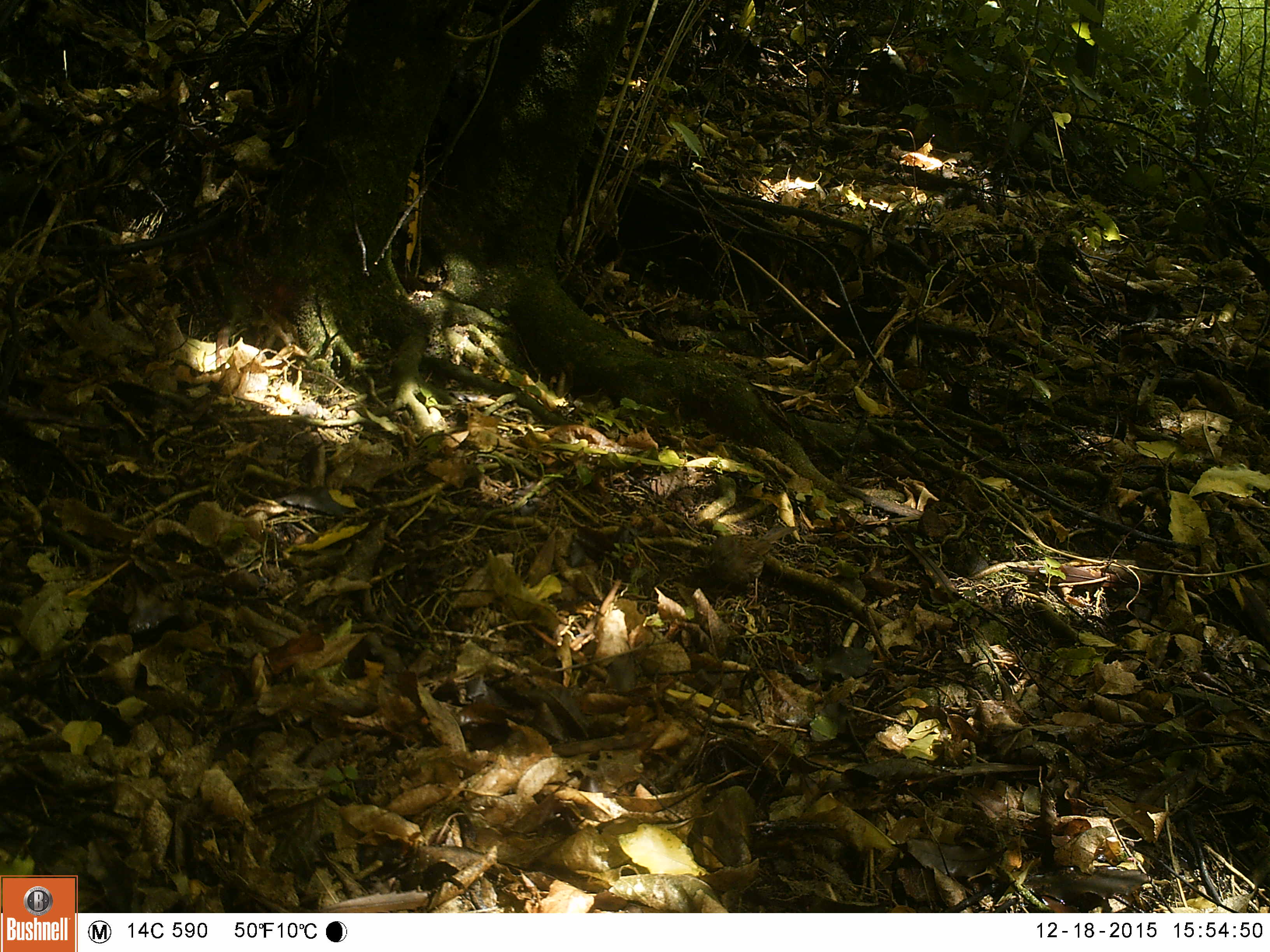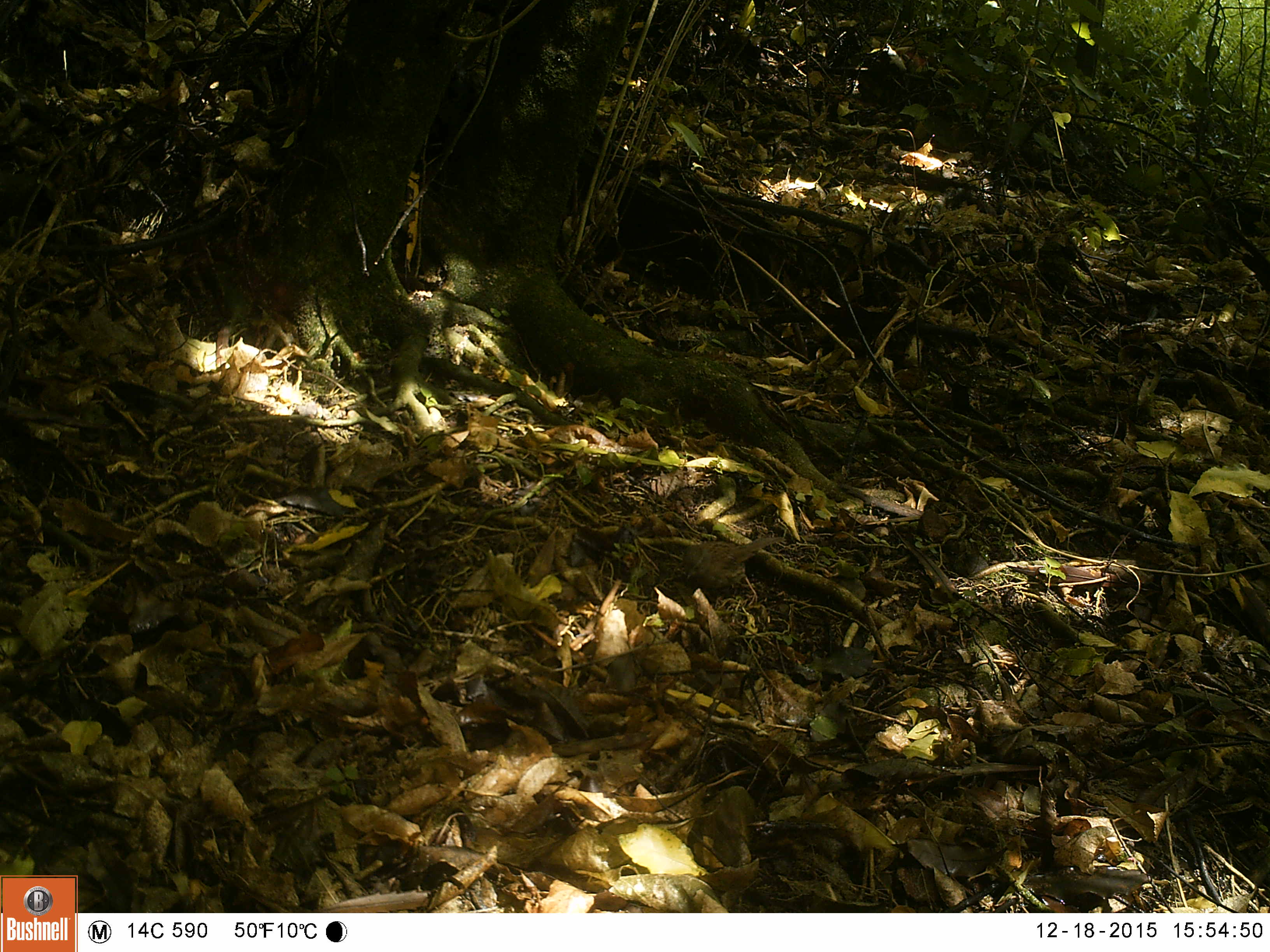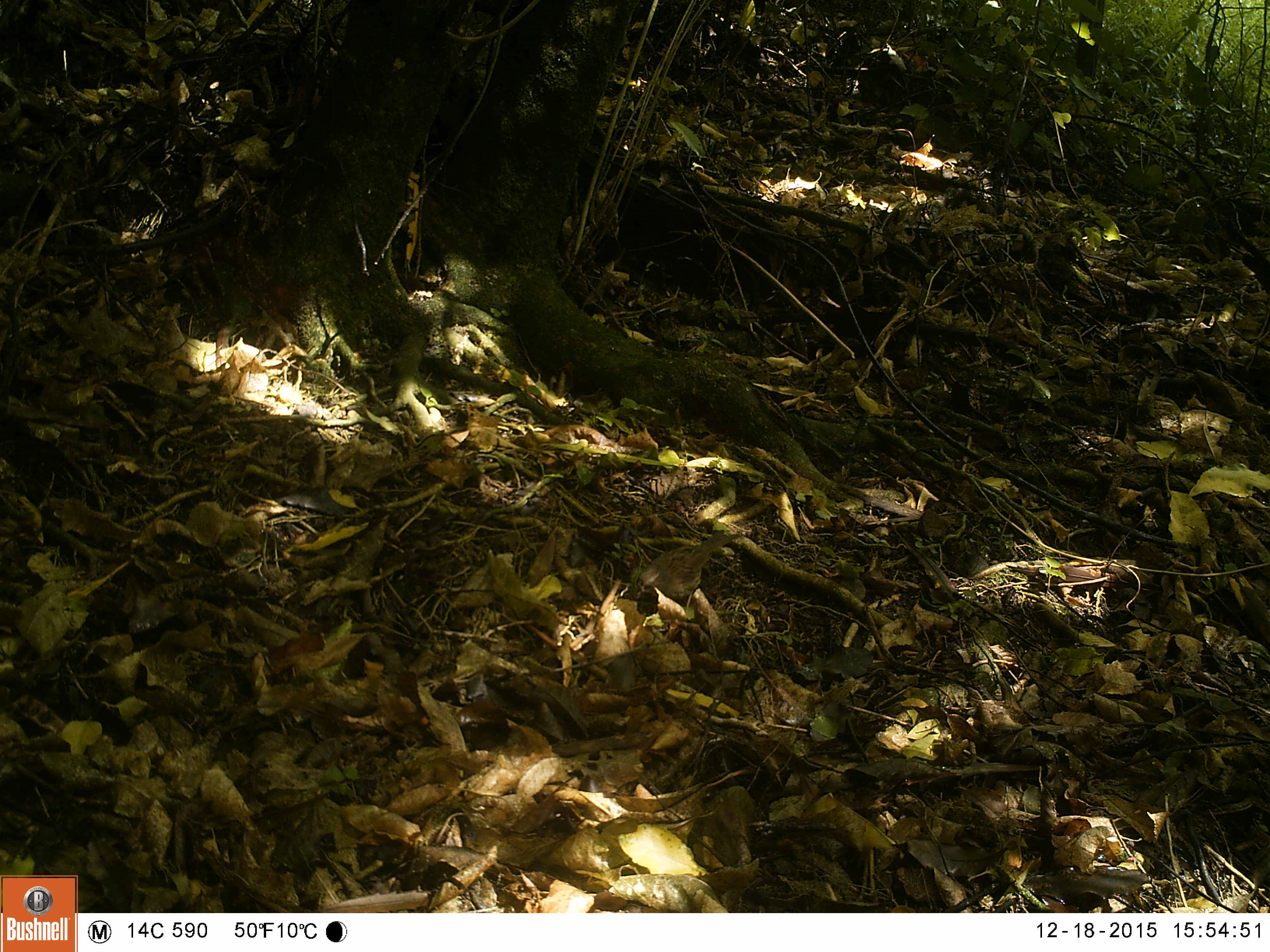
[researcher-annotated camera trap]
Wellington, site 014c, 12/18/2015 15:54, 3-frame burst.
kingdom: Animalia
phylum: Chordata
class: Aves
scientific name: Aves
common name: bird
Bird (Aves).